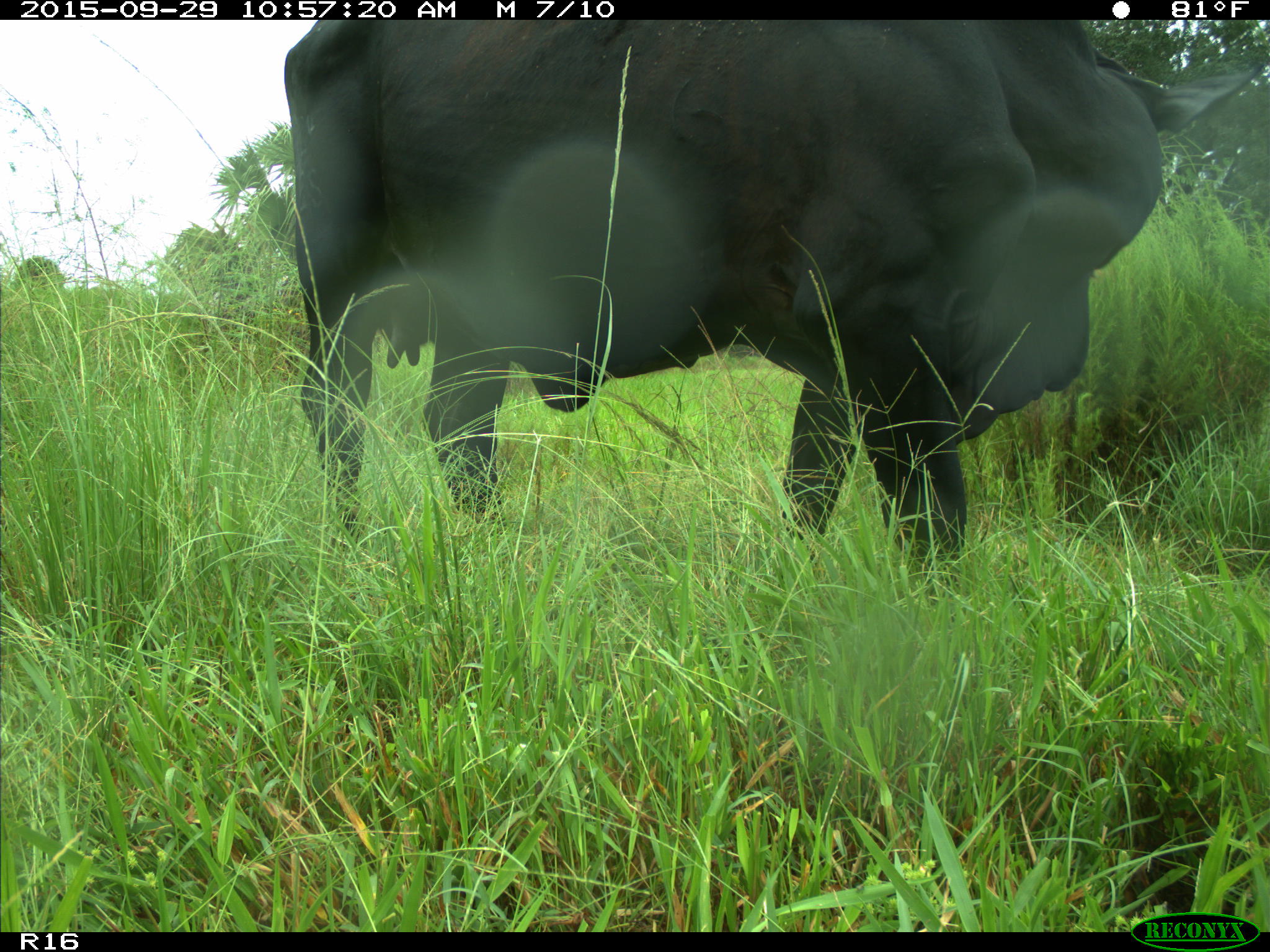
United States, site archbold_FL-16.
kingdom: Animalia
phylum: Chordata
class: Mammalia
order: Artiodactyla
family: Bovidae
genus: Bos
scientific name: Bos taurus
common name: domestic cow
Bos taurus (domestic cow).